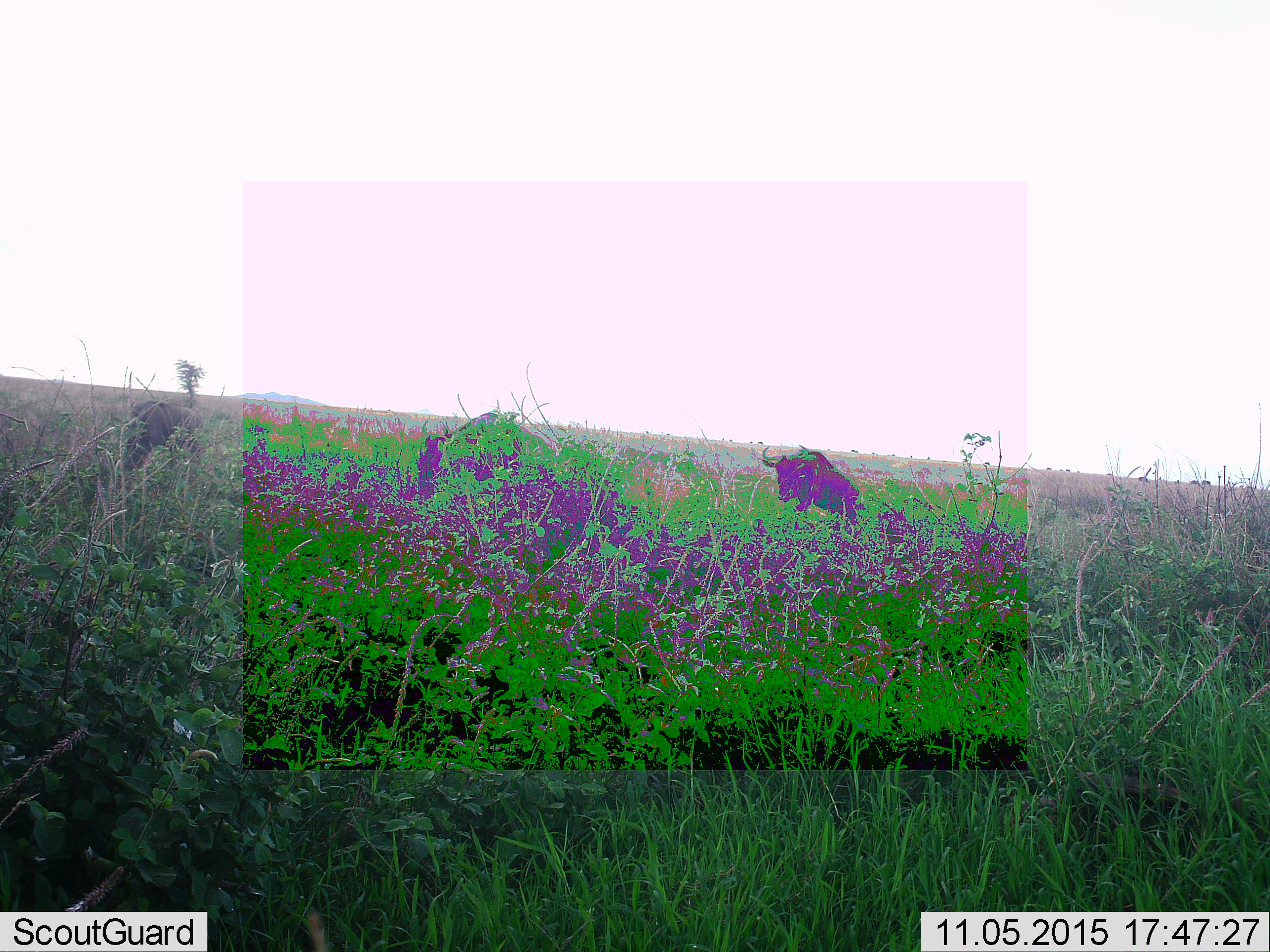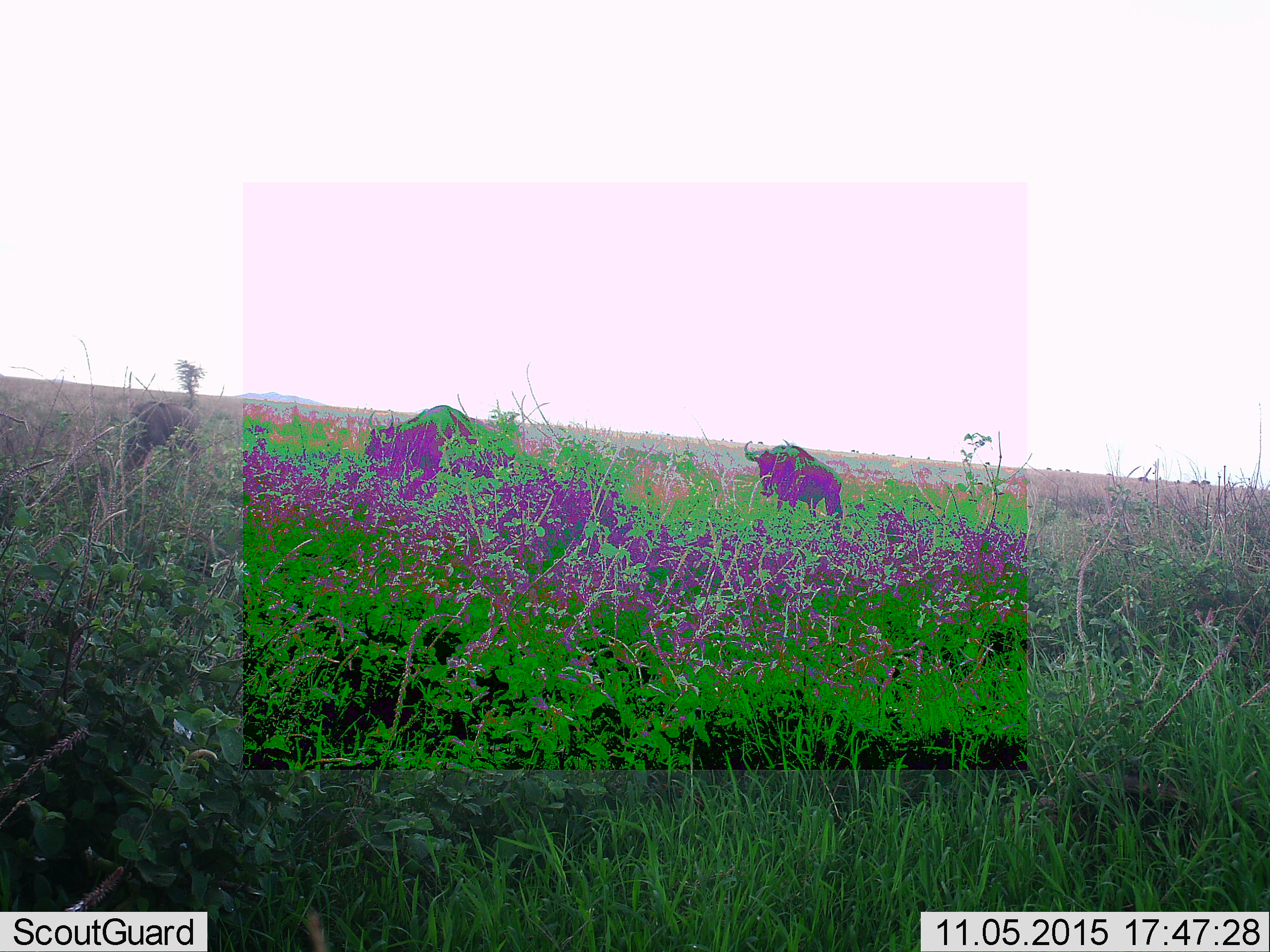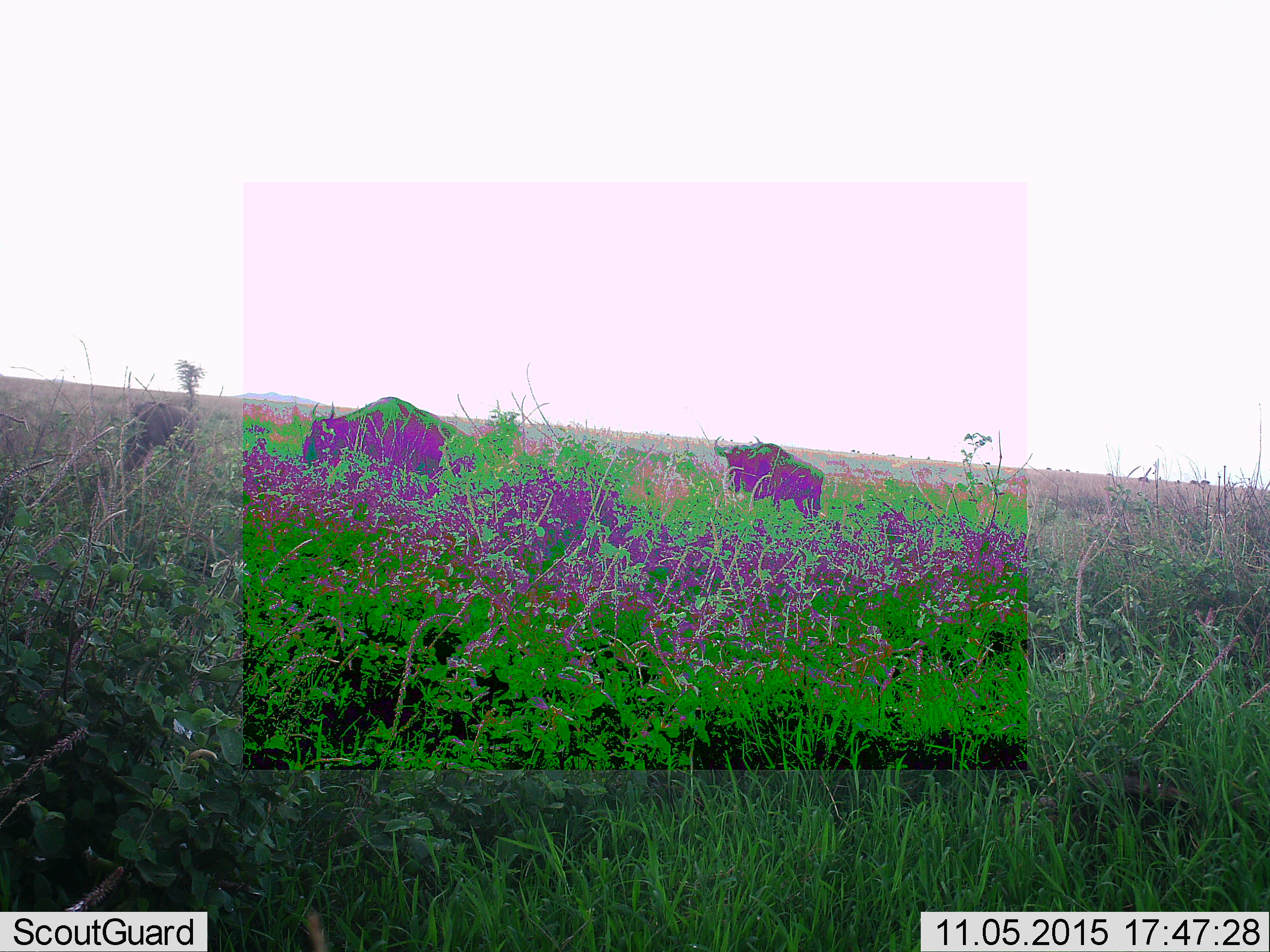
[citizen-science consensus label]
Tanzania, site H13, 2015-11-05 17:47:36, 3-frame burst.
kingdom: Animalia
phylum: Chordata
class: Mammalia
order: Artiodactyla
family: Bovidae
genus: Connochaetes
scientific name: Connochaetes taurinus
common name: blue wildebeest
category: wildebeest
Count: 3.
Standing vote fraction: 25%.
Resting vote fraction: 0%.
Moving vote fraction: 62%.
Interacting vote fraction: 0%.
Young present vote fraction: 0%.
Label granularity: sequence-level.